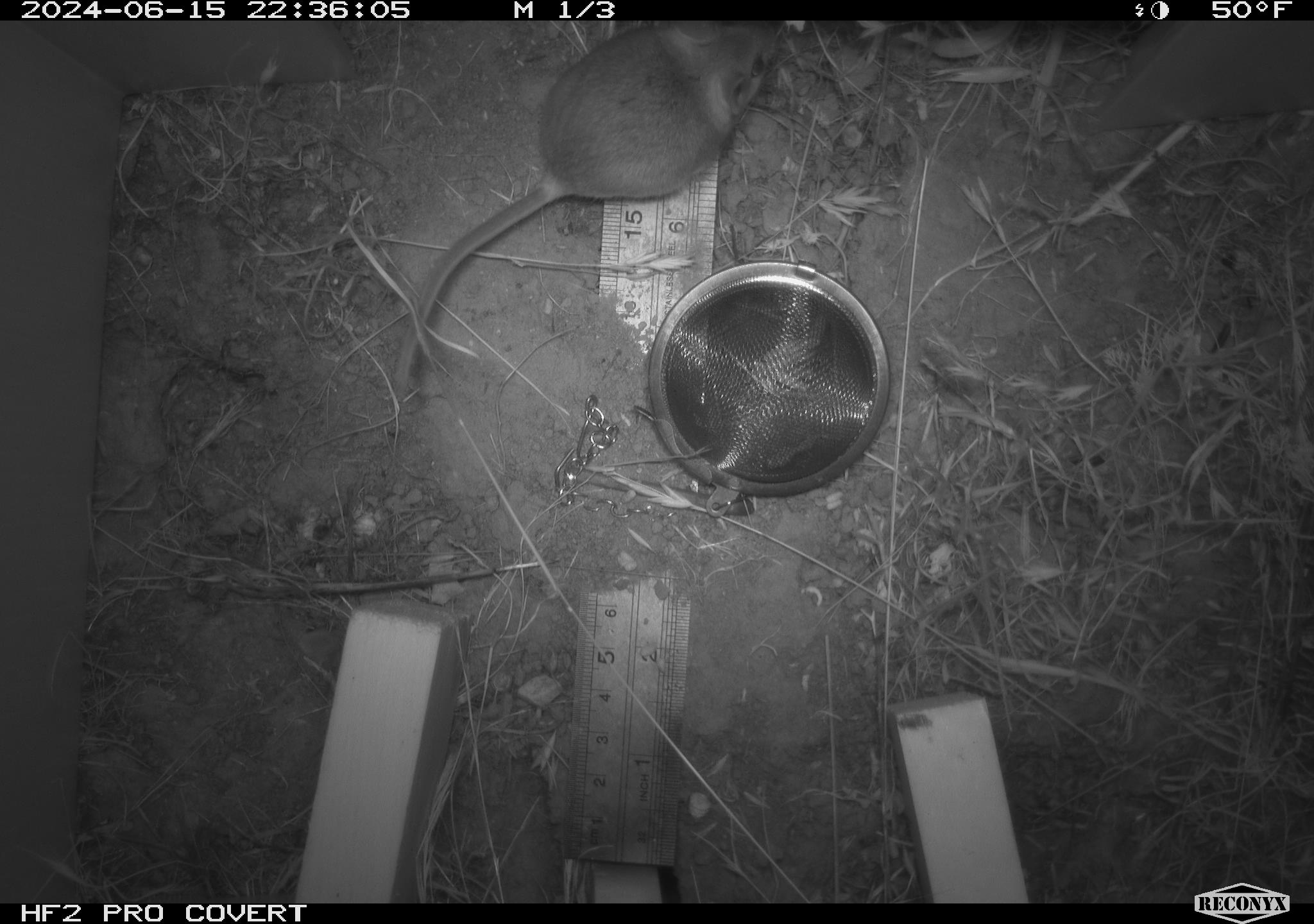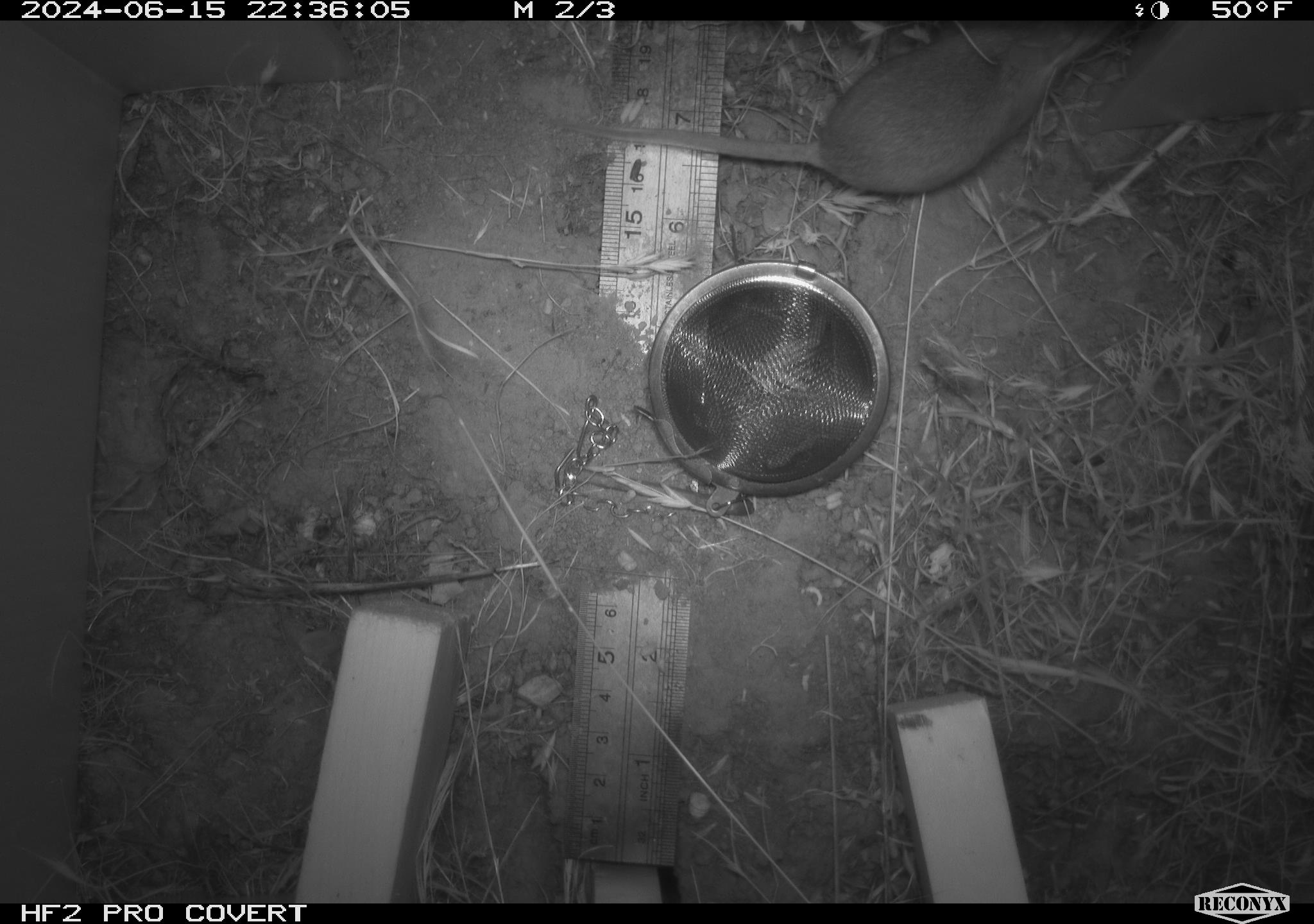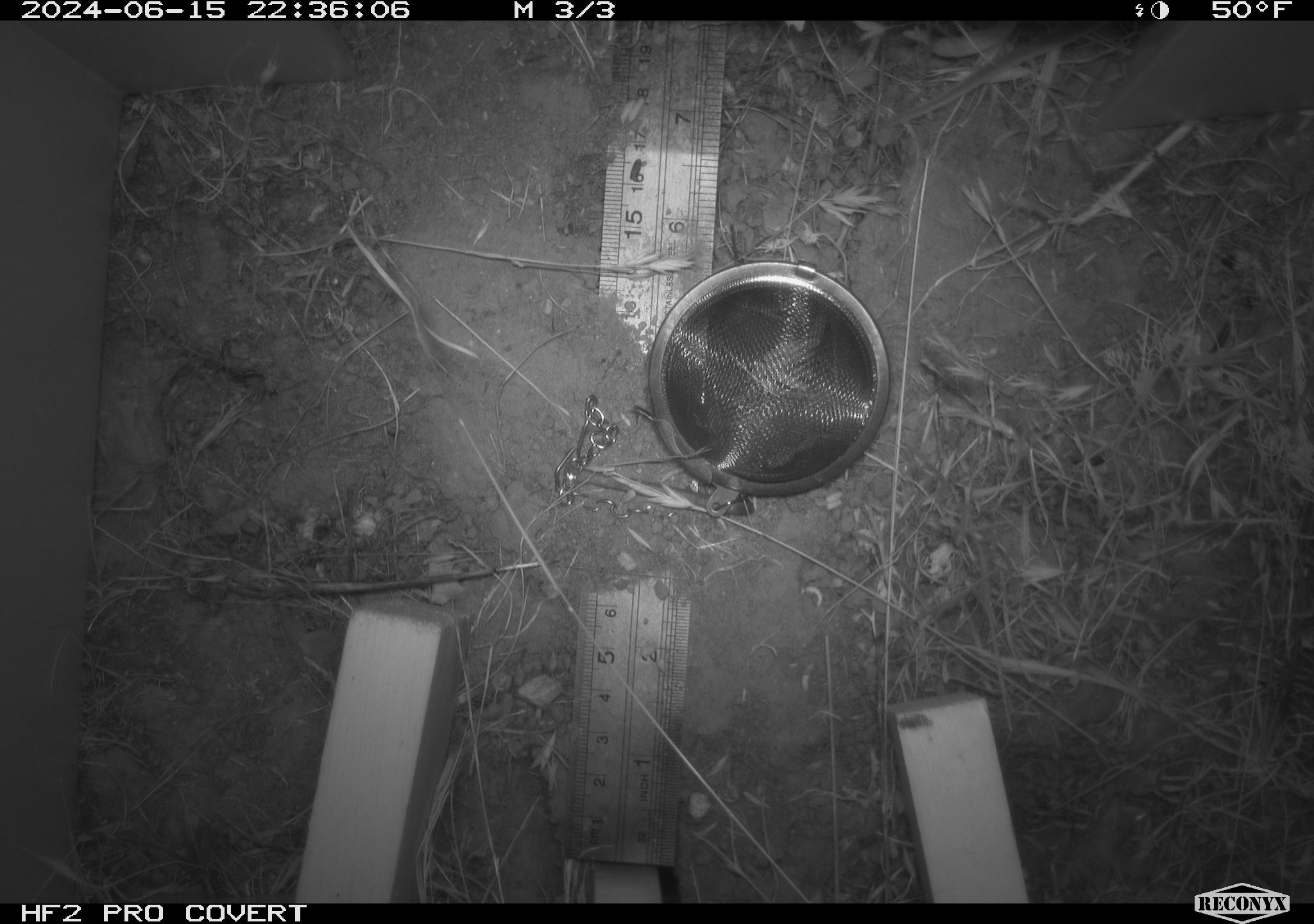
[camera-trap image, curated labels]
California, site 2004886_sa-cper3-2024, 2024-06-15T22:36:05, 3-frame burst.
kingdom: Animalia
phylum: Chordata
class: Mammalia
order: Rodentia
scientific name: Rodentia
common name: rodent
Rodent (Rodentia).